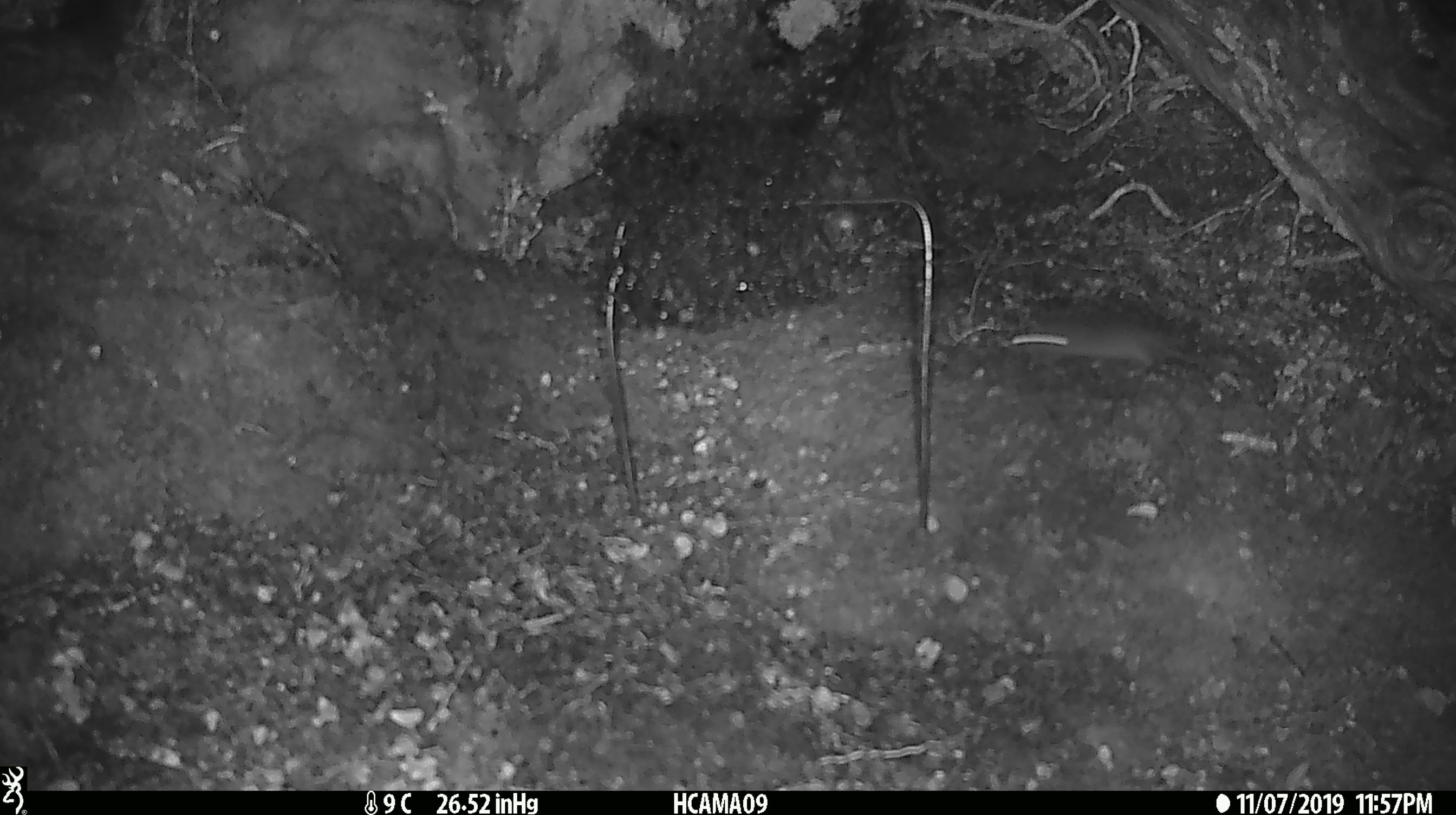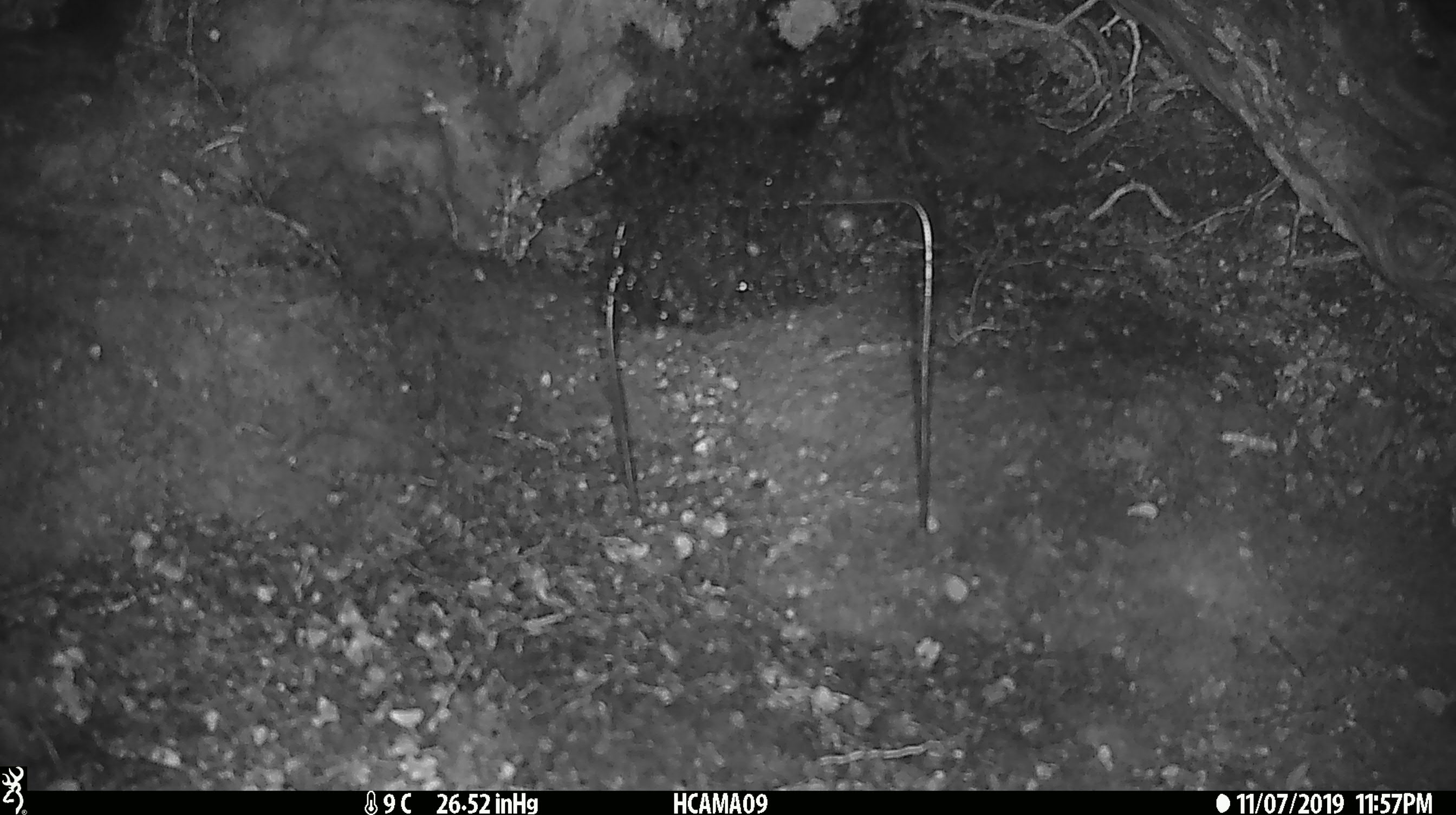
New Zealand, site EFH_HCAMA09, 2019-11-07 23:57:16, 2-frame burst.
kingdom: Animalia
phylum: Chordata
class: Mammalia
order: Rodentia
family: Muridae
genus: Mus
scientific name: Mus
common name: mouse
Mouse (Mus).